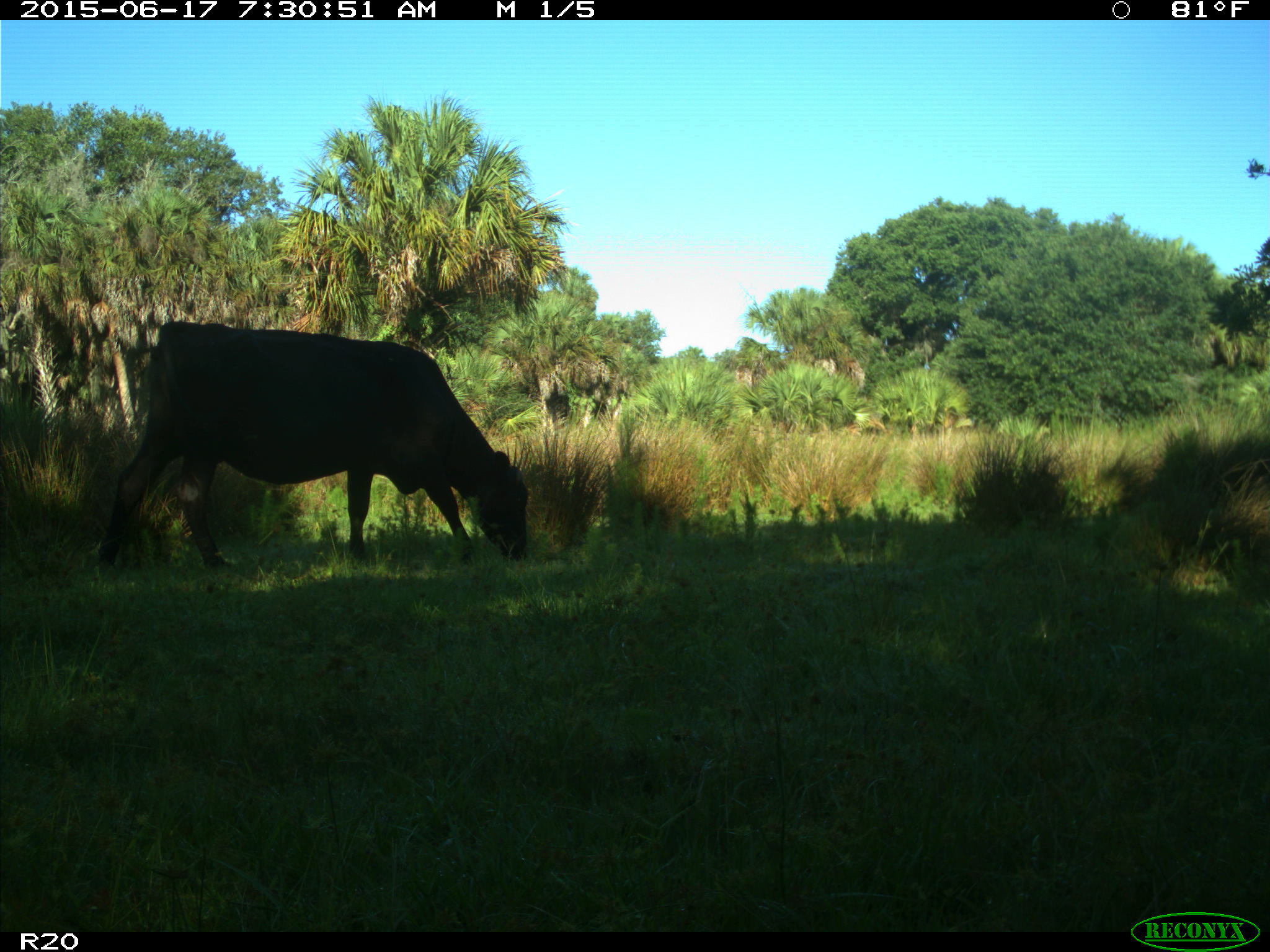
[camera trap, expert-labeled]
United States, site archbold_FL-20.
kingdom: Animalia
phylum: Chordata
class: Mammalia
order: Artiodactyla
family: Bovidae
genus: Bos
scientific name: Bos taurus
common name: domestic cow